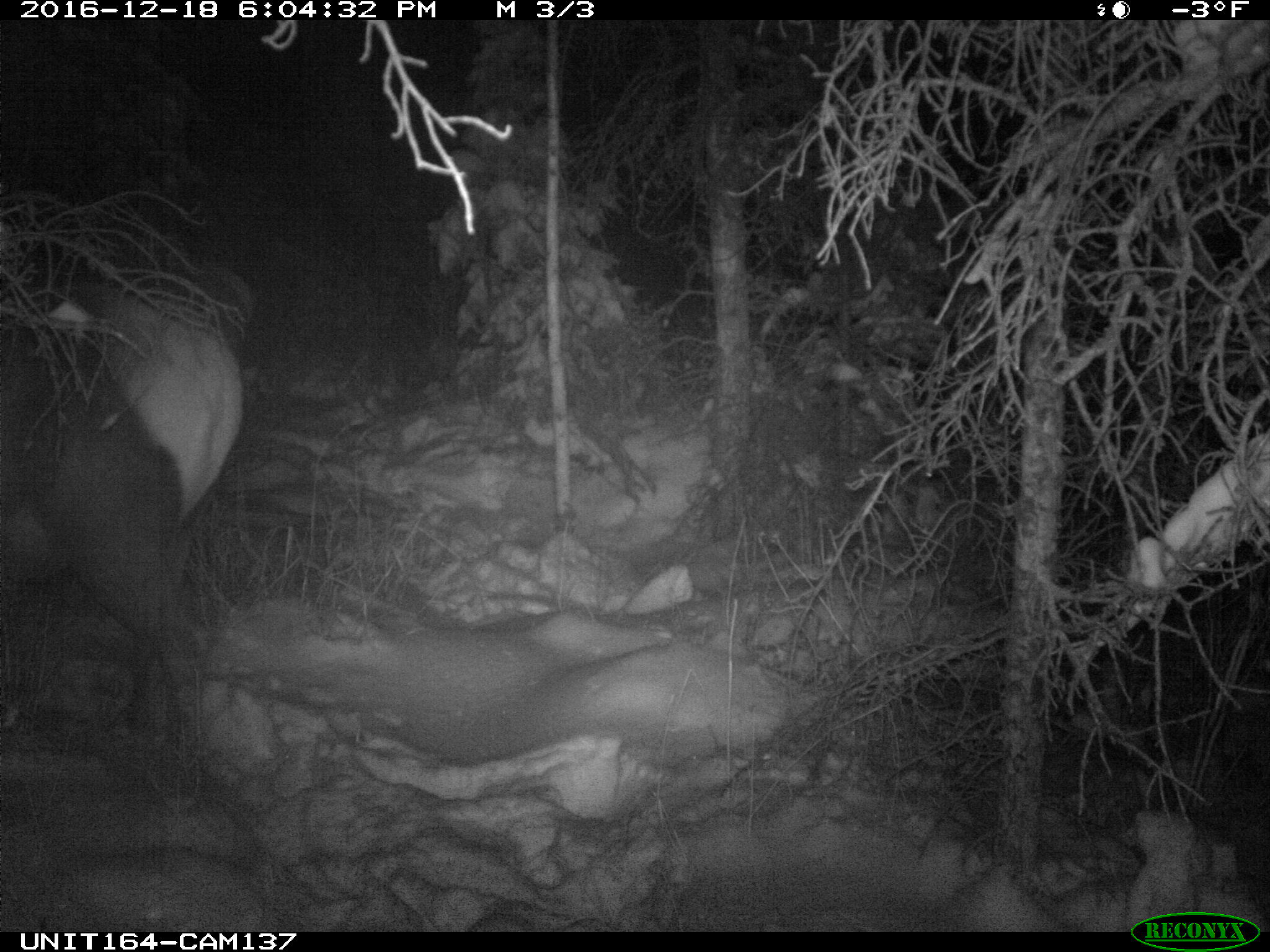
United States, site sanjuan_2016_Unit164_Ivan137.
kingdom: Animalia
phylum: Chordata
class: Mammalia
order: Artiodactyla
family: Cervidae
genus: Cervus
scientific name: Cervus elaphus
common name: red deer